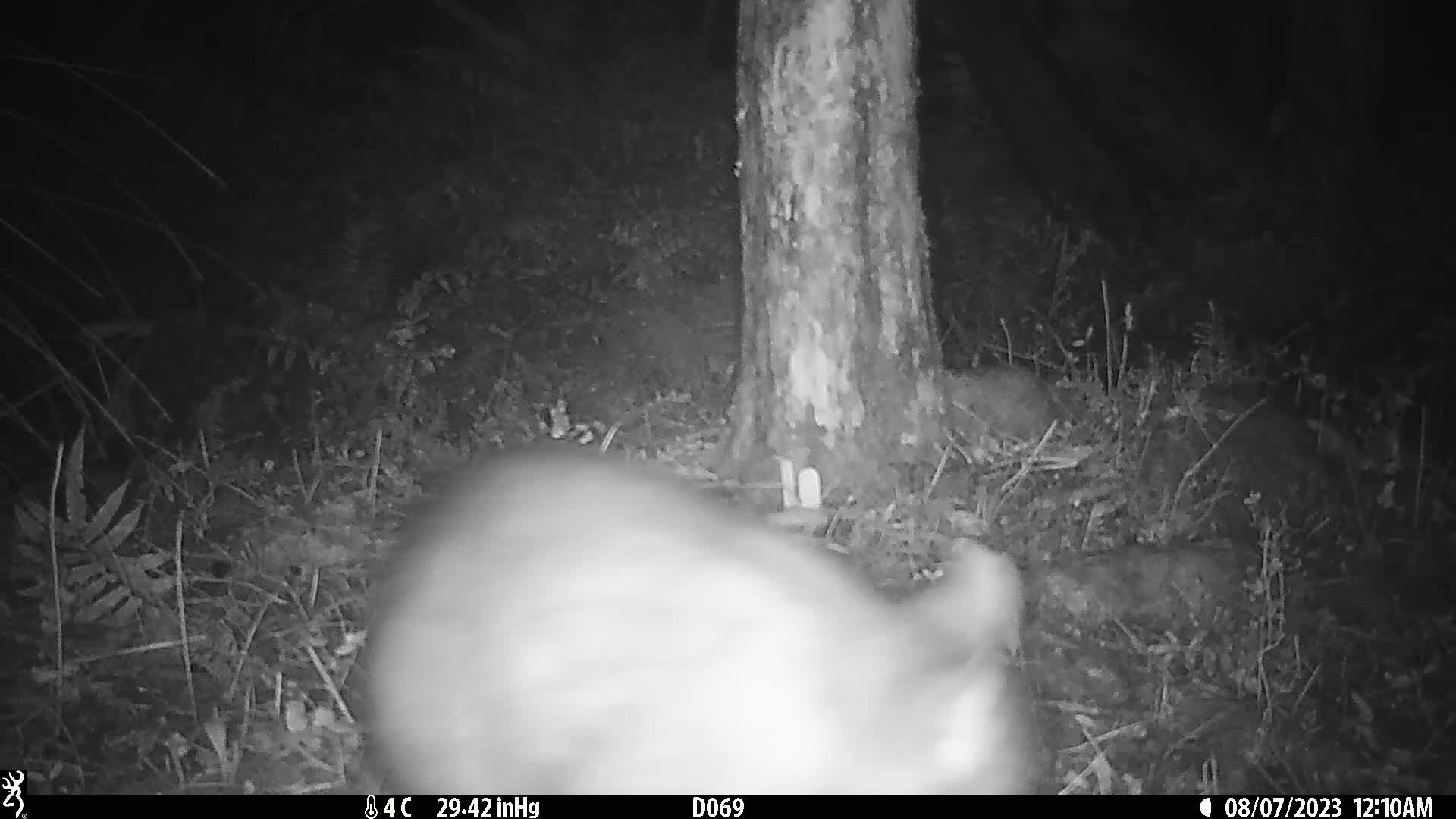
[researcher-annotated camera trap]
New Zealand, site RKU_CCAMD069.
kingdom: Animalia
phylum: Chordata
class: Mammalia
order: Diprotodontia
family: Phalangeridae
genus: Trichosurus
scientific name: Trichosurus vulpecula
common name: common brushtail possum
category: possum